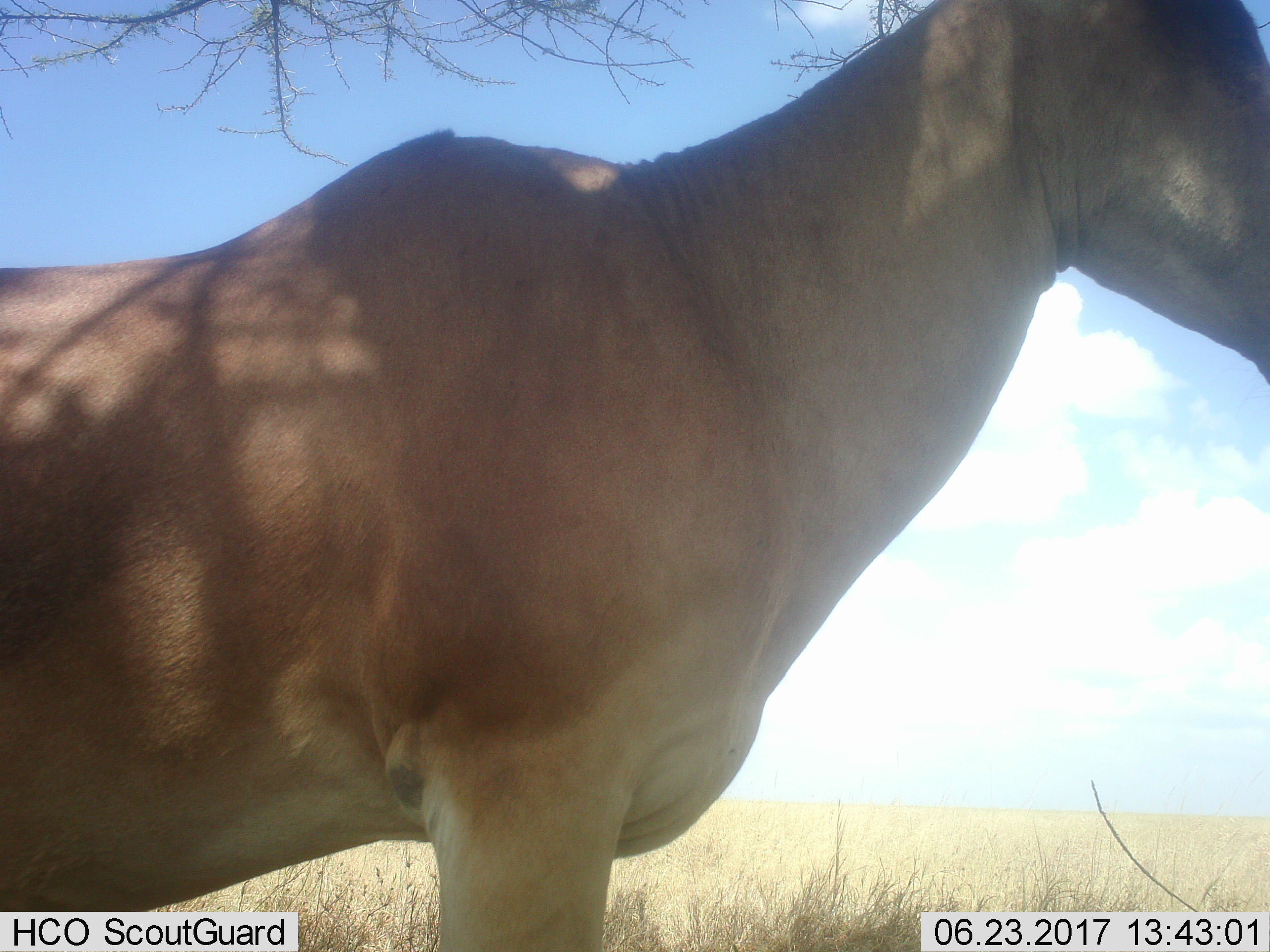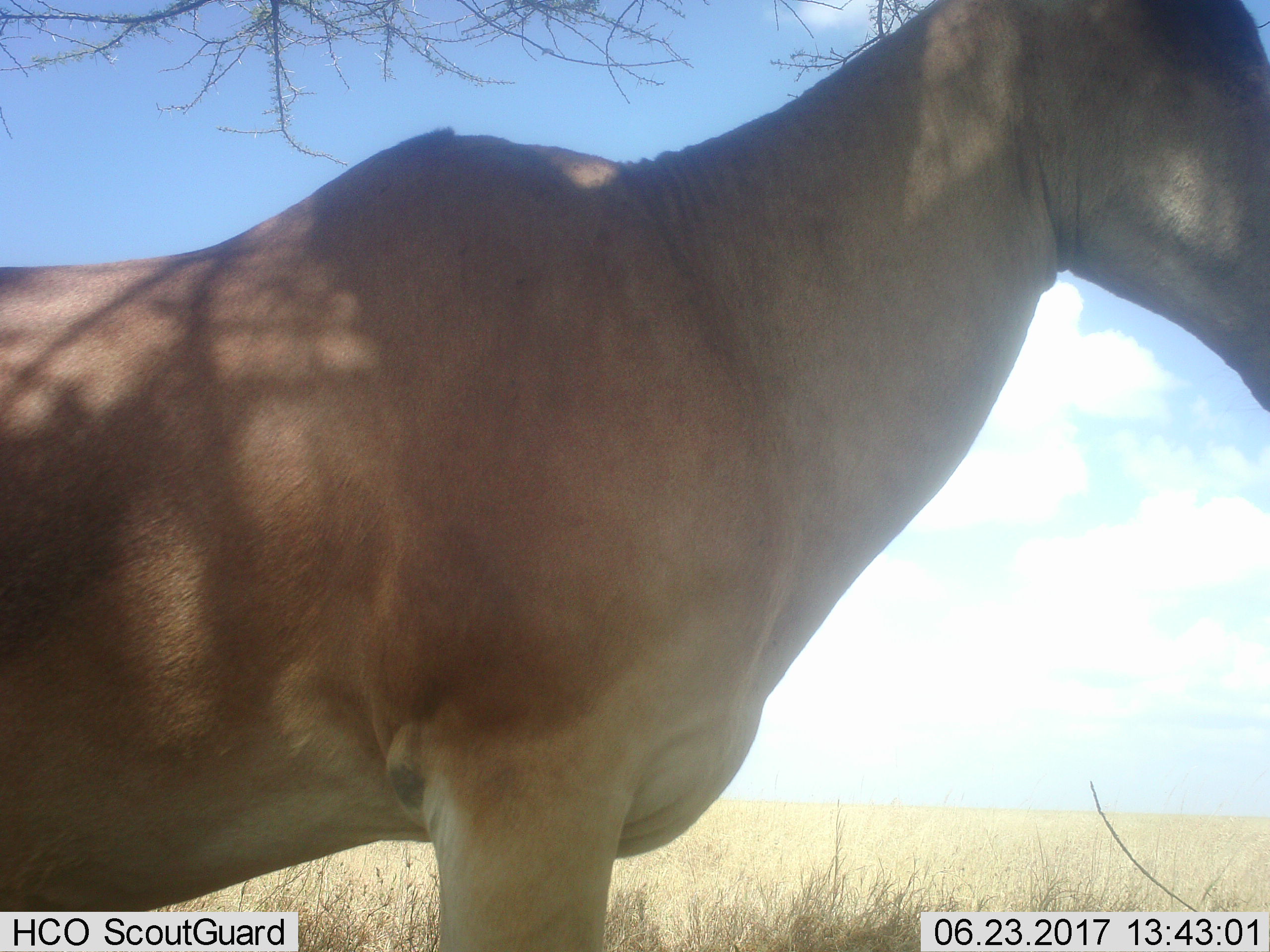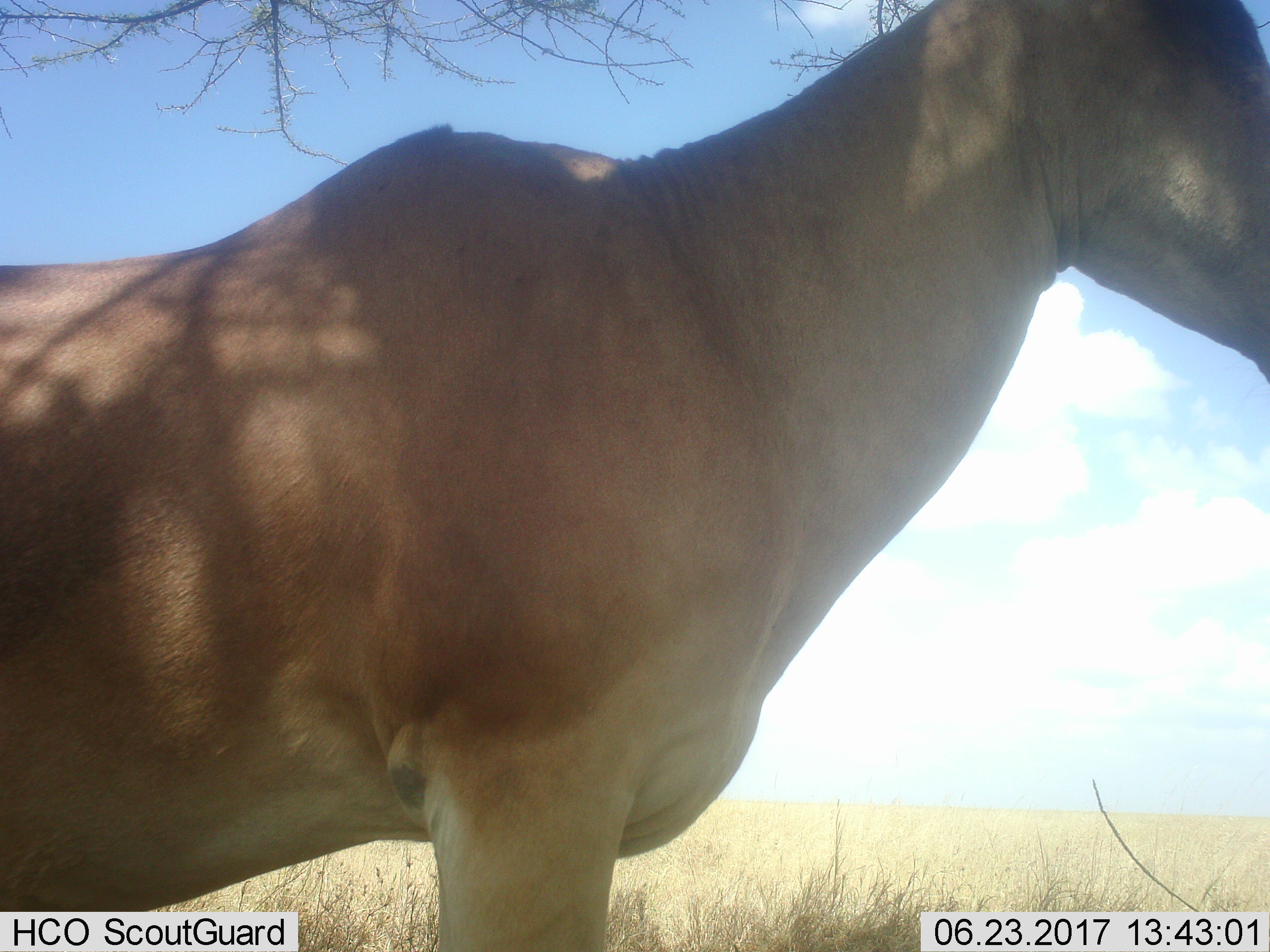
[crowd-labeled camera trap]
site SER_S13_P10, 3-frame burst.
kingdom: Animalia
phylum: Chordata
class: Mammalia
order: Artiodactyla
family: Bovidae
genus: Alcelaphus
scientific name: Alcelaphus buselaphus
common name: hartebeest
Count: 1.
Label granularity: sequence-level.